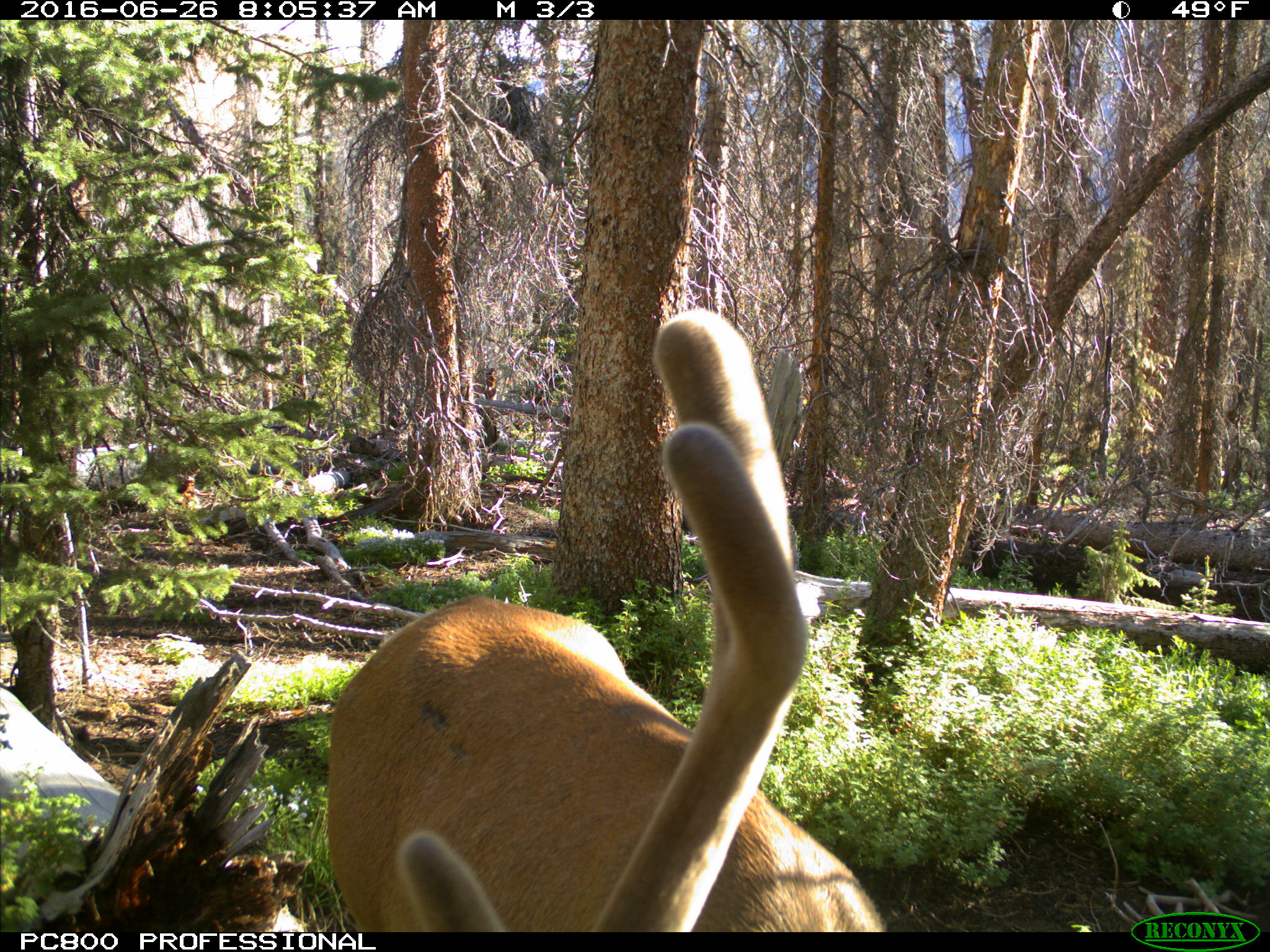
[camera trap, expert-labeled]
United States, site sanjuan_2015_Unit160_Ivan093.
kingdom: Animalia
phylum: Chordata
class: Mammalia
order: Artiodactyla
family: Cervidae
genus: Cervus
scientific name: Cervus elaphus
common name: red deer